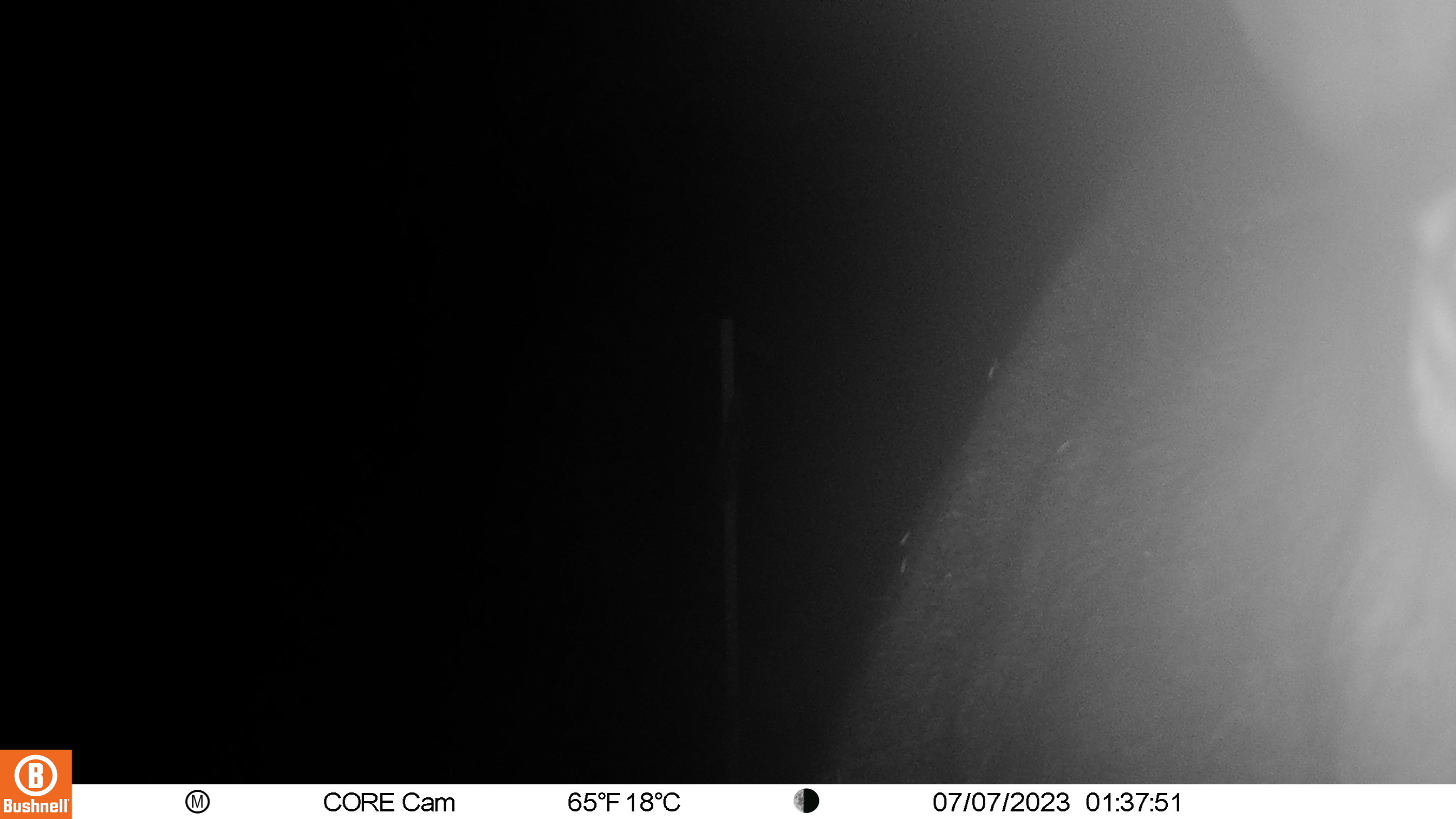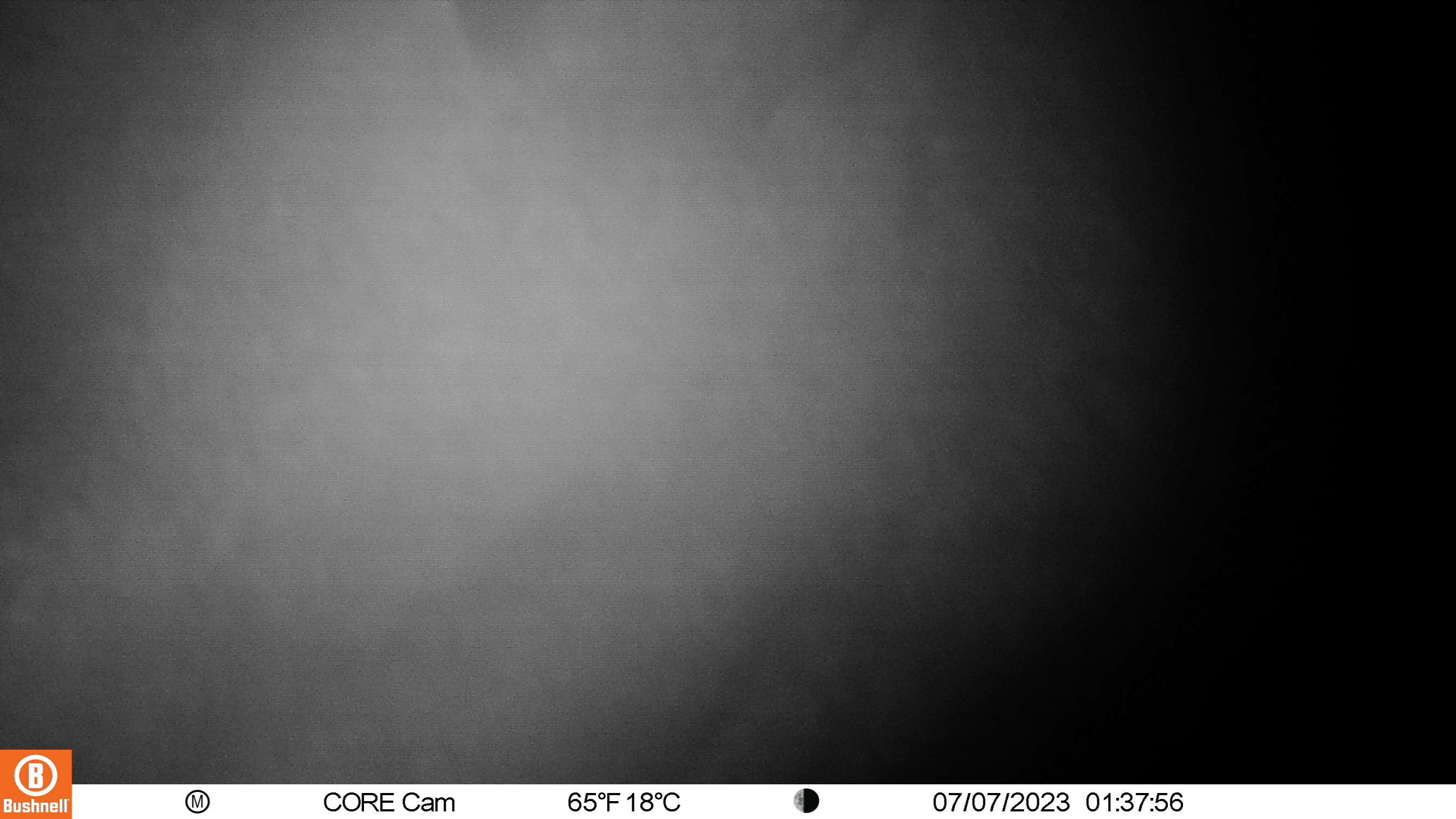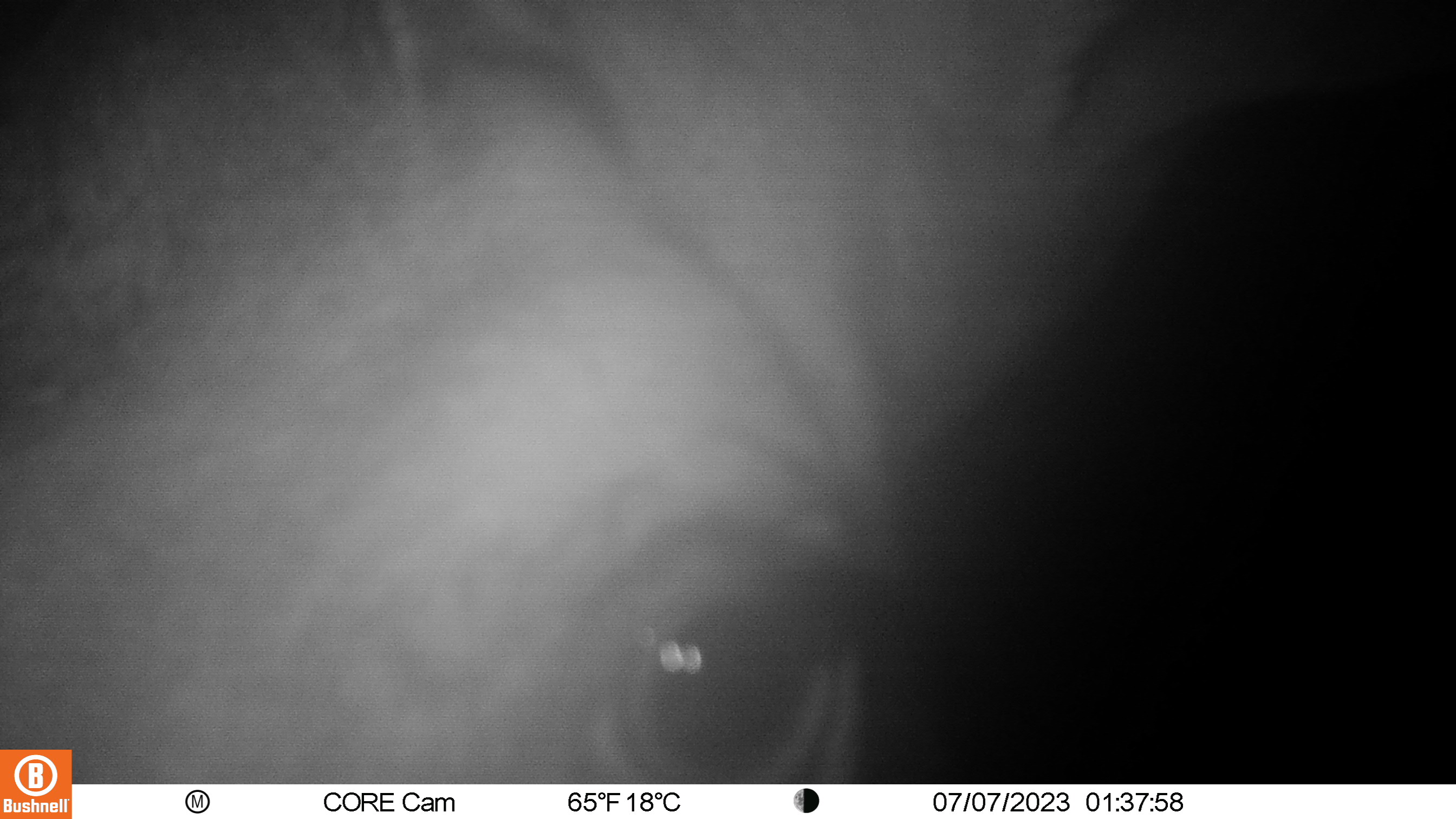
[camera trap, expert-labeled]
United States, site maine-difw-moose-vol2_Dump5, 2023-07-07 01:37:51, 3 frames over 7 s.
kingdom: Animalia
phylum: Chordata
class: Mammalia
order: Artiodactyla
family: Cervidae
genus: Alces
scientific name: Alces alces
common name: moose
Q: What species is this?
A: Moose (Alces alces).